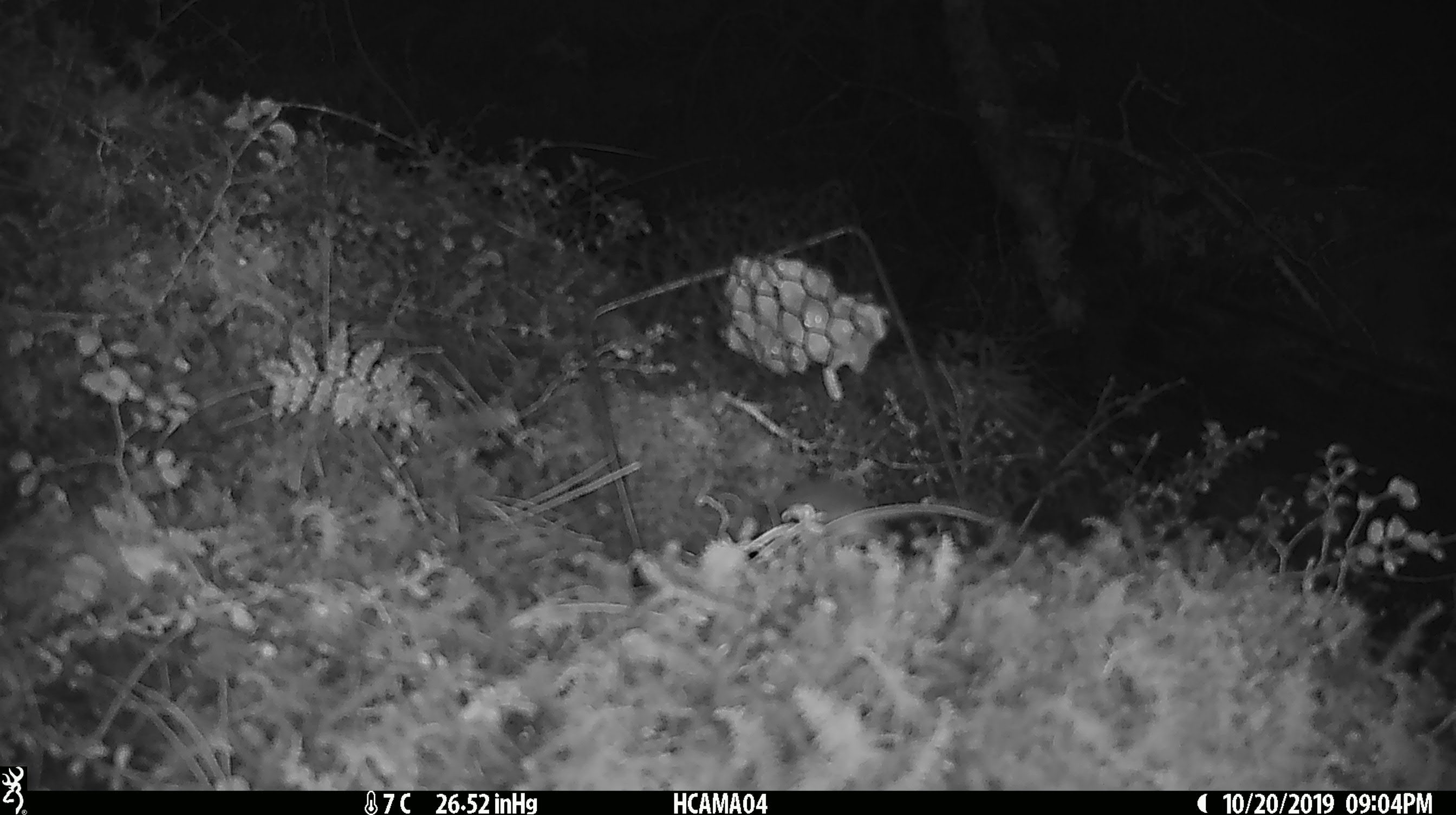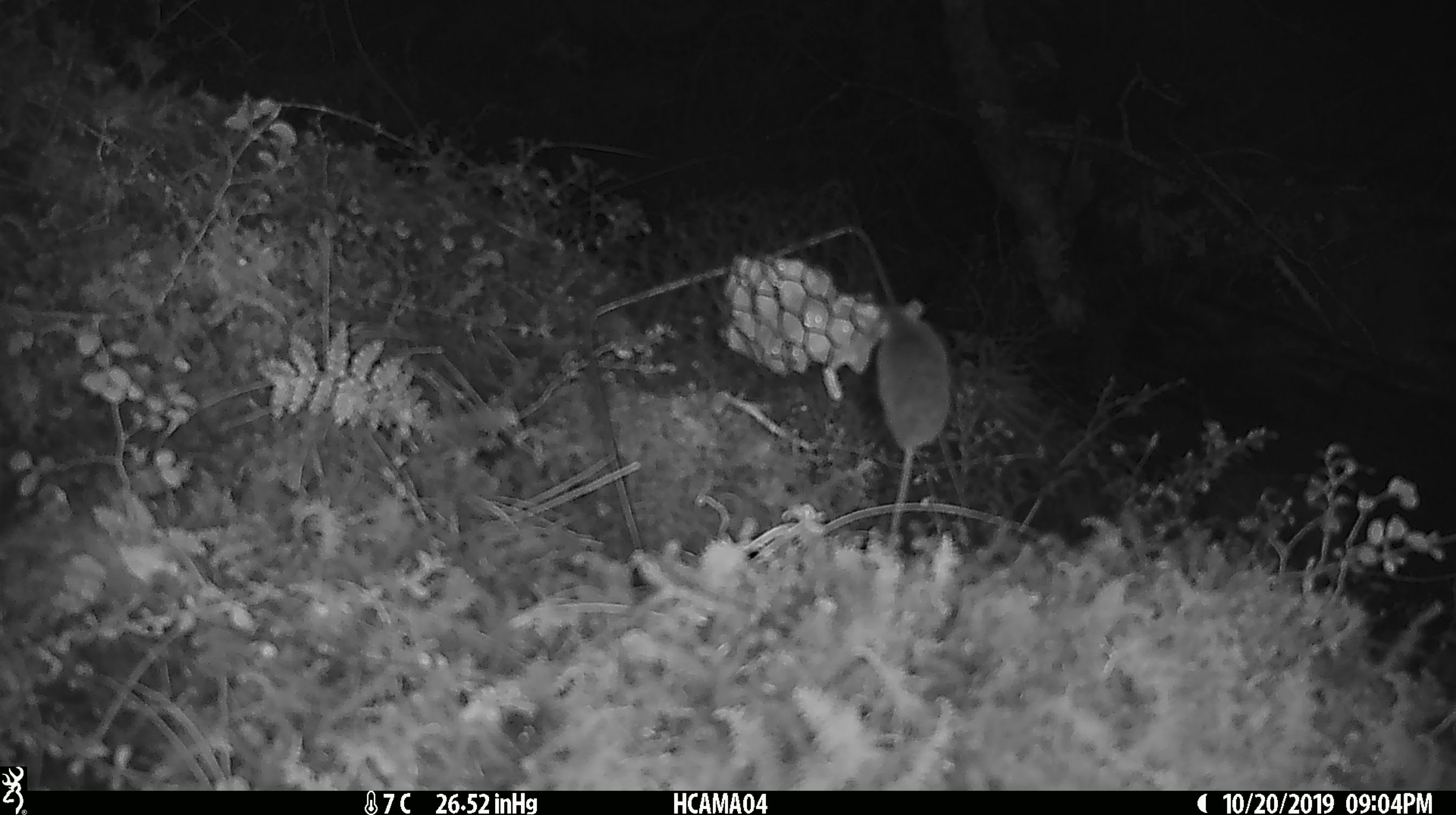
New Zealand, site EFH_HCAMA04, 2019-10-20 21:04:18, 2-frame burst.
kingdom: Animalia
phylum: Chordata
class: Mammalia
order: Rodentia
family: Muridae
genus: Mus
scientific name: Mus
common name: mouse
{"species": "mouse (Mus)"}